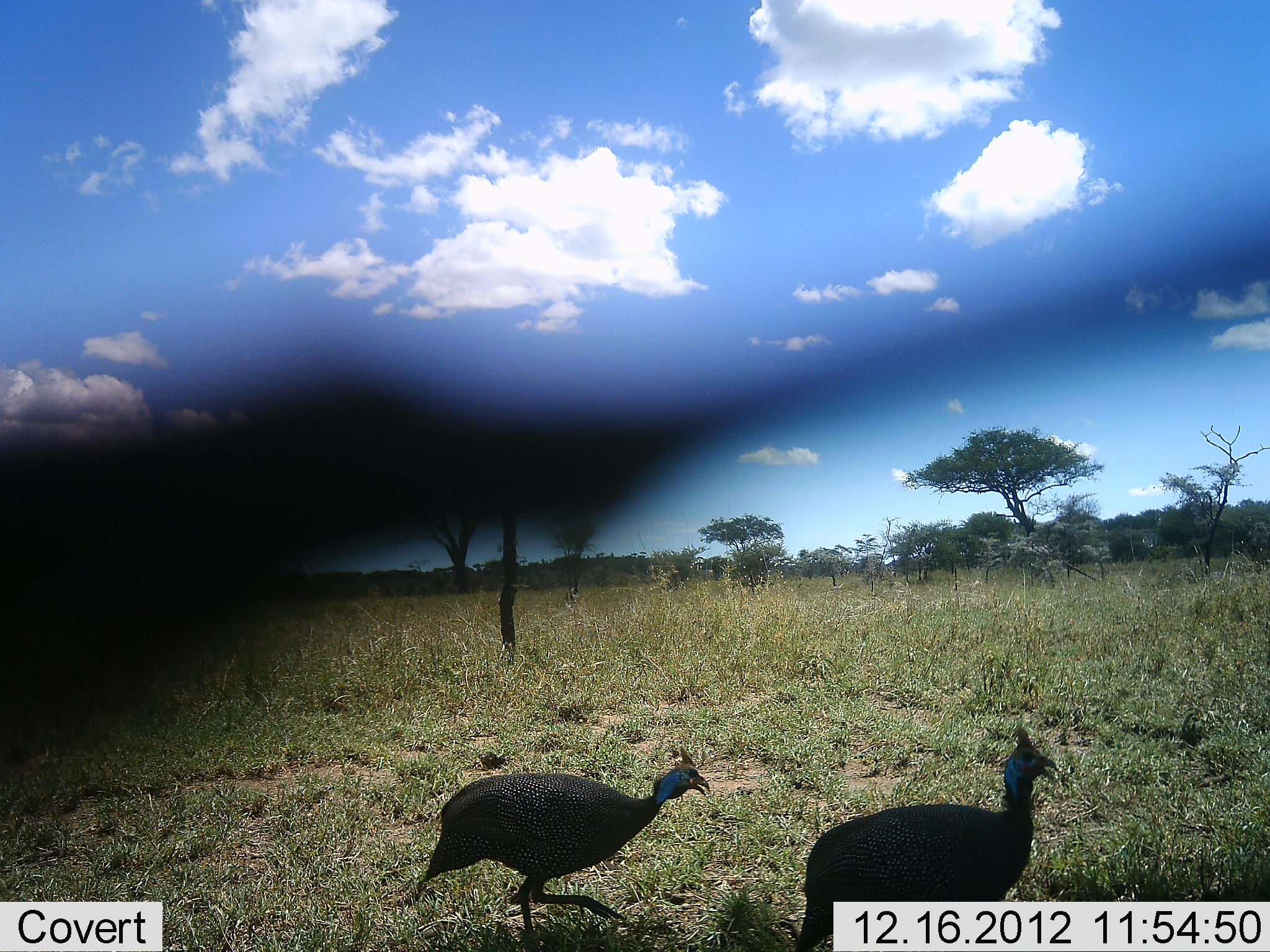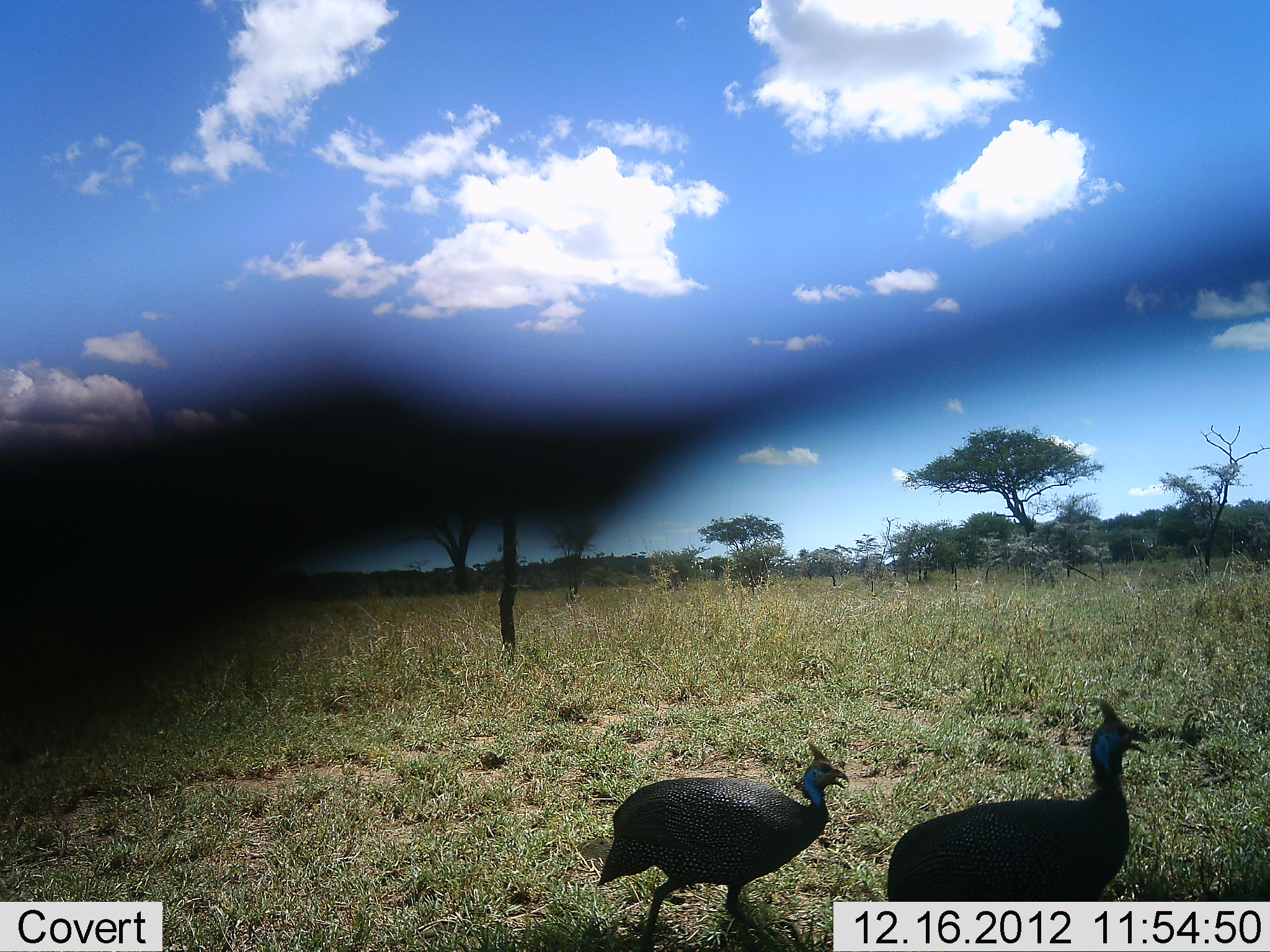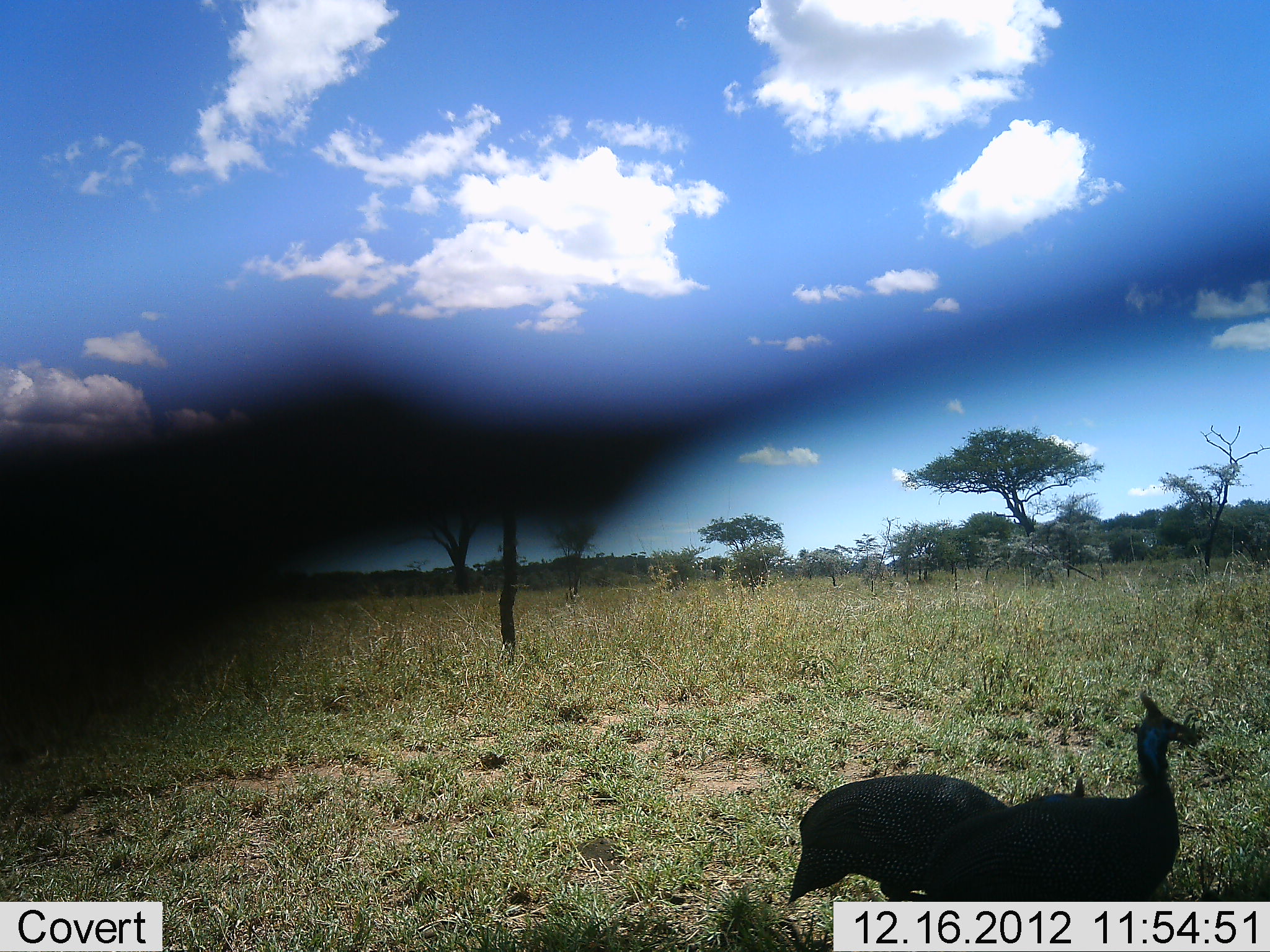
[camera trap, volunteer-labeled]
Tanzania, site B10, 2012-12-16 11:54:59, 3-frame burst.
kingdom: Animalia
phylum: Chordata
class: Aves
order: Galliformes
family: Numididae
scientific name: Numididae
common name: guinea fowl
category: guineafowl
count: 2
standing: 5%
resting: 0%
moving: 95%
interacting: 5%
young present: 0%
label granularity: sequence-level